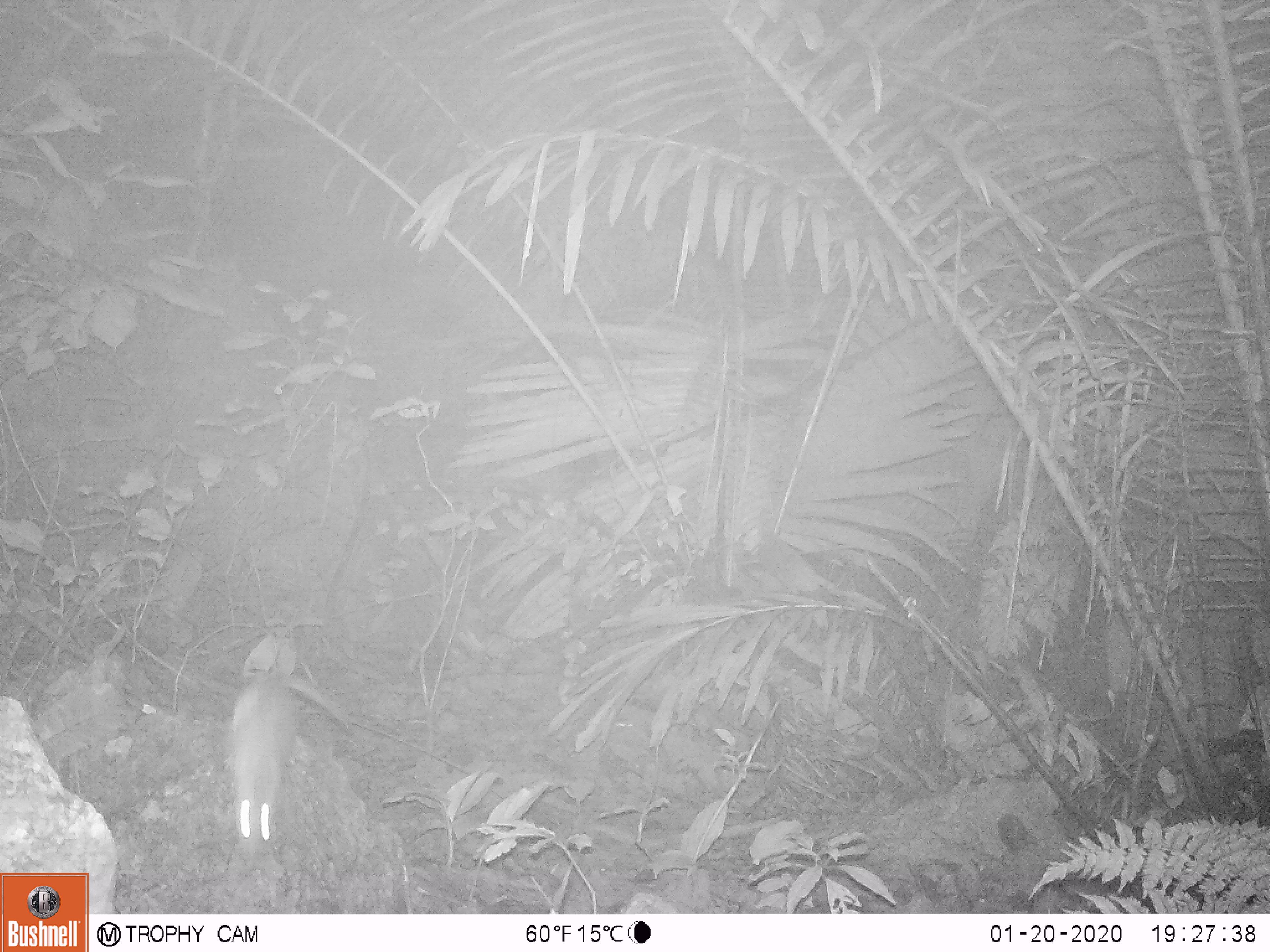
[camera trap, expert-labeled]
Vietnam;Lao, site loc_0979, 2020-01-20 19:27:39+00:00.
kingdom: Animalia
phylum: Chordata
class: Mammalia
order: Rodentia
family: Muridae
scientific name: Muridae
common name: old-world mice and rats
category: unidentified murid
Unidentified murid (old-world mice and rats) (Muridae). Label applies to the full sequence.